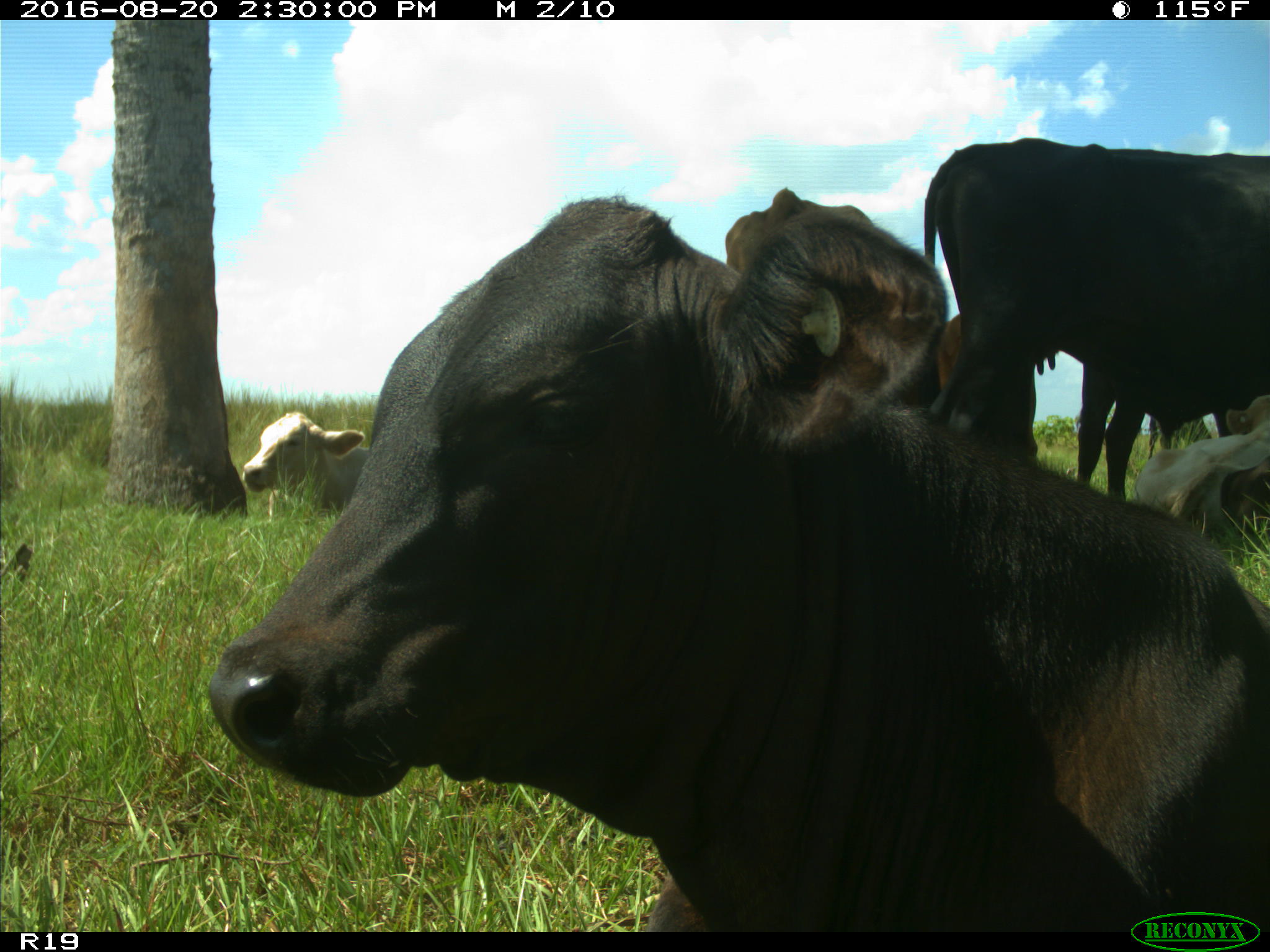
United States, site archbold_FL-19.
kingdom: Animalia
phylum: Chordata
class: Mammalia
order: Artiodactyla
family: Bovidae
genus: Bos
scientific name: Bos taurus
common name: domestic cow